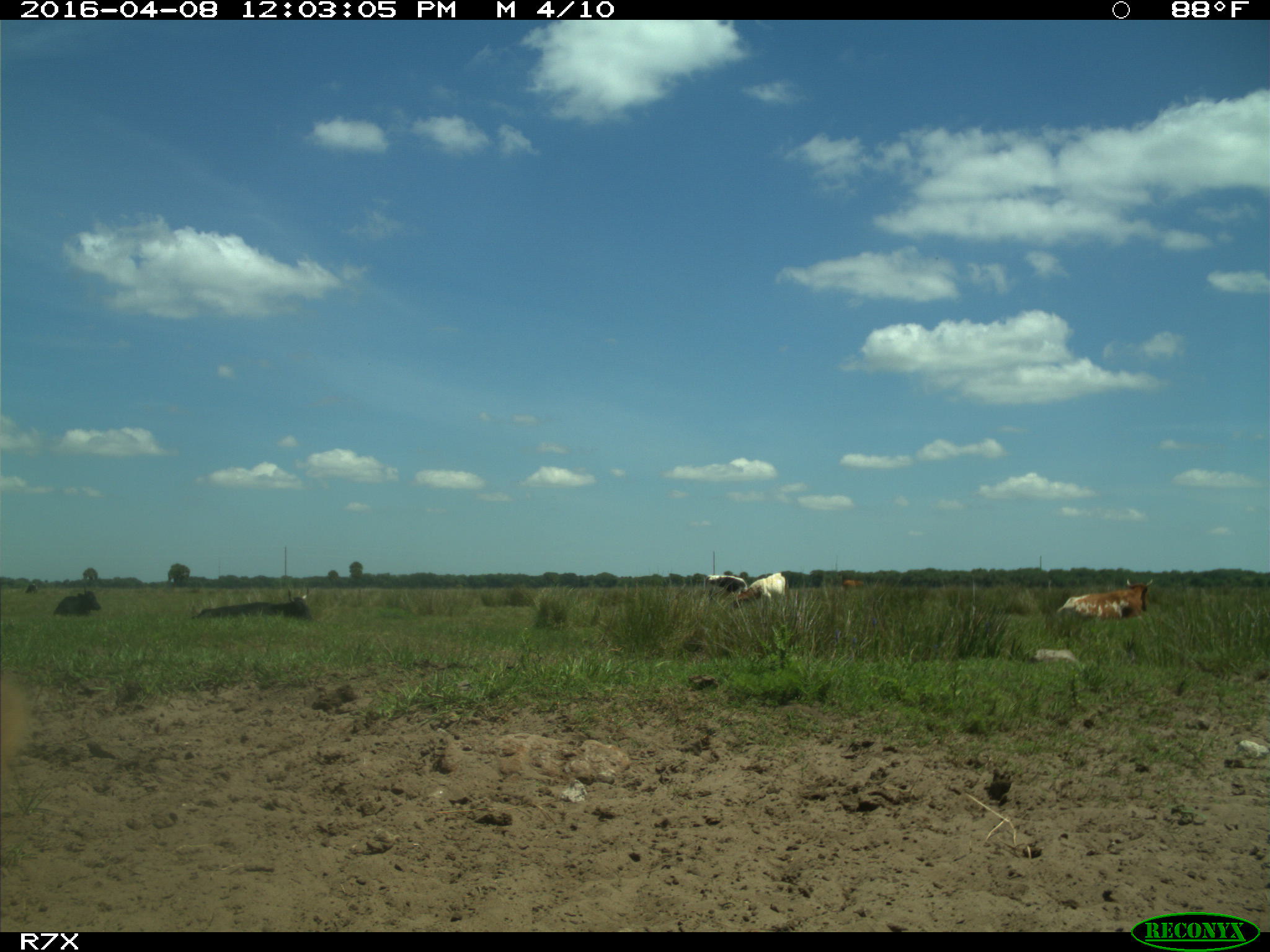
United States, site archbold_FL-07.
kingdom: Animalia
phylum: Chordata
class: Mammalia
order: Artiodactyla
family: Bovidae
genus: Bos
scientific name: Bos taurus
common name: domestic cow